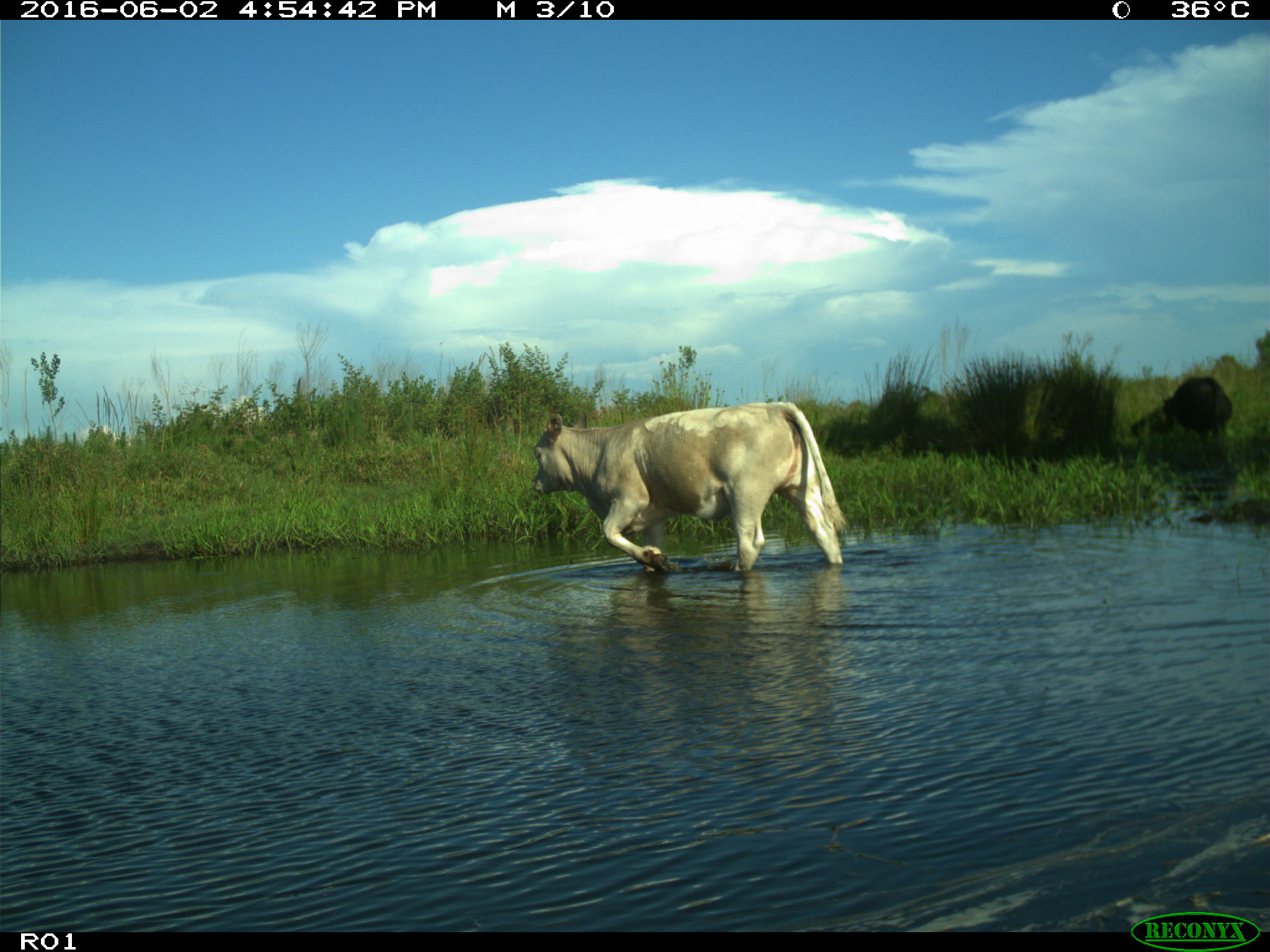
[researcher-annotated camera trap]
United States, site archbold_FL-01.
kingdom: Animalia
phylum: Chordata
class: Mammalia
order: Artiodactyla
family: Bovidae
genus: Bos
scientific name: Bos taurus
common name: domestic cow